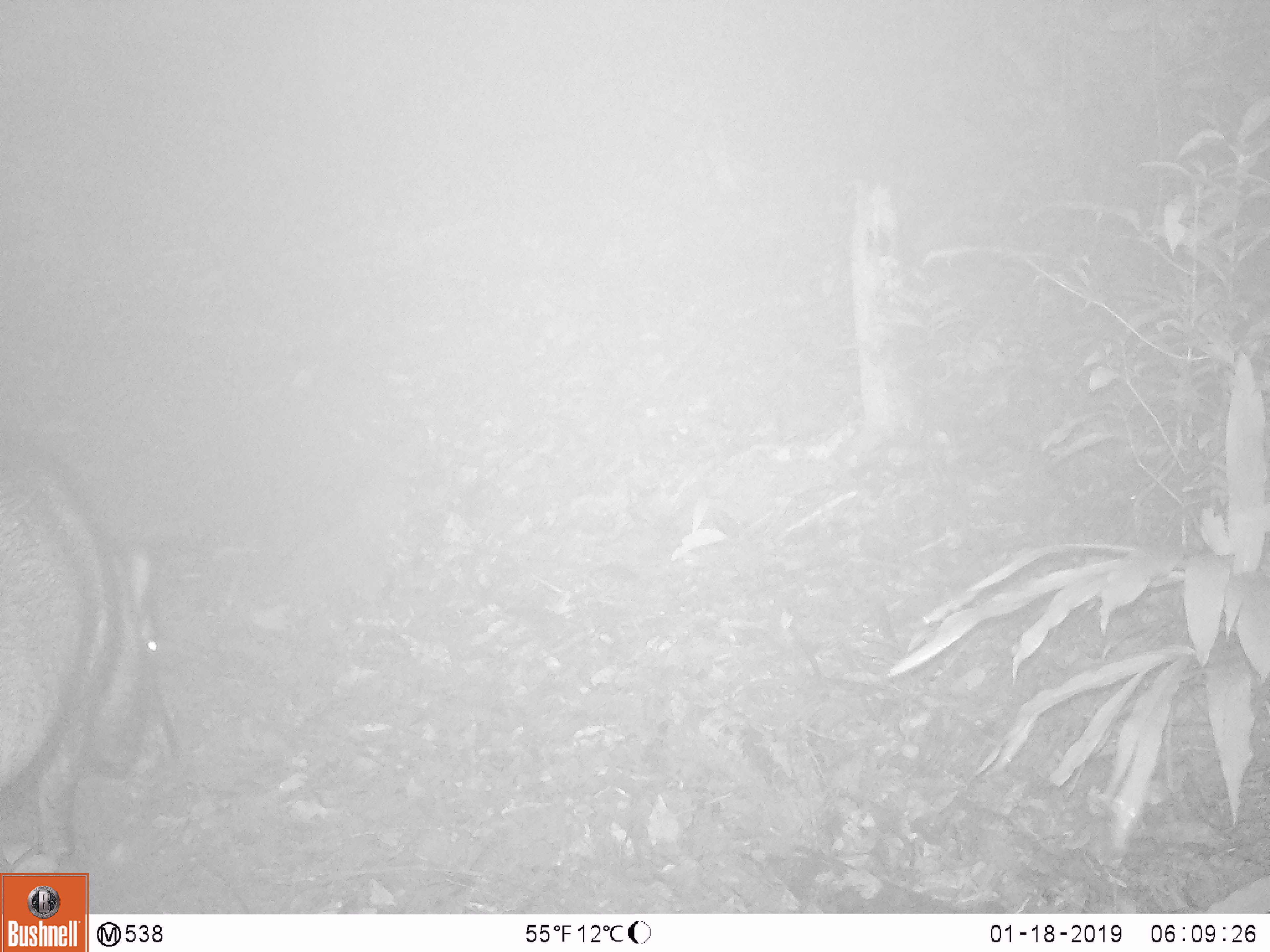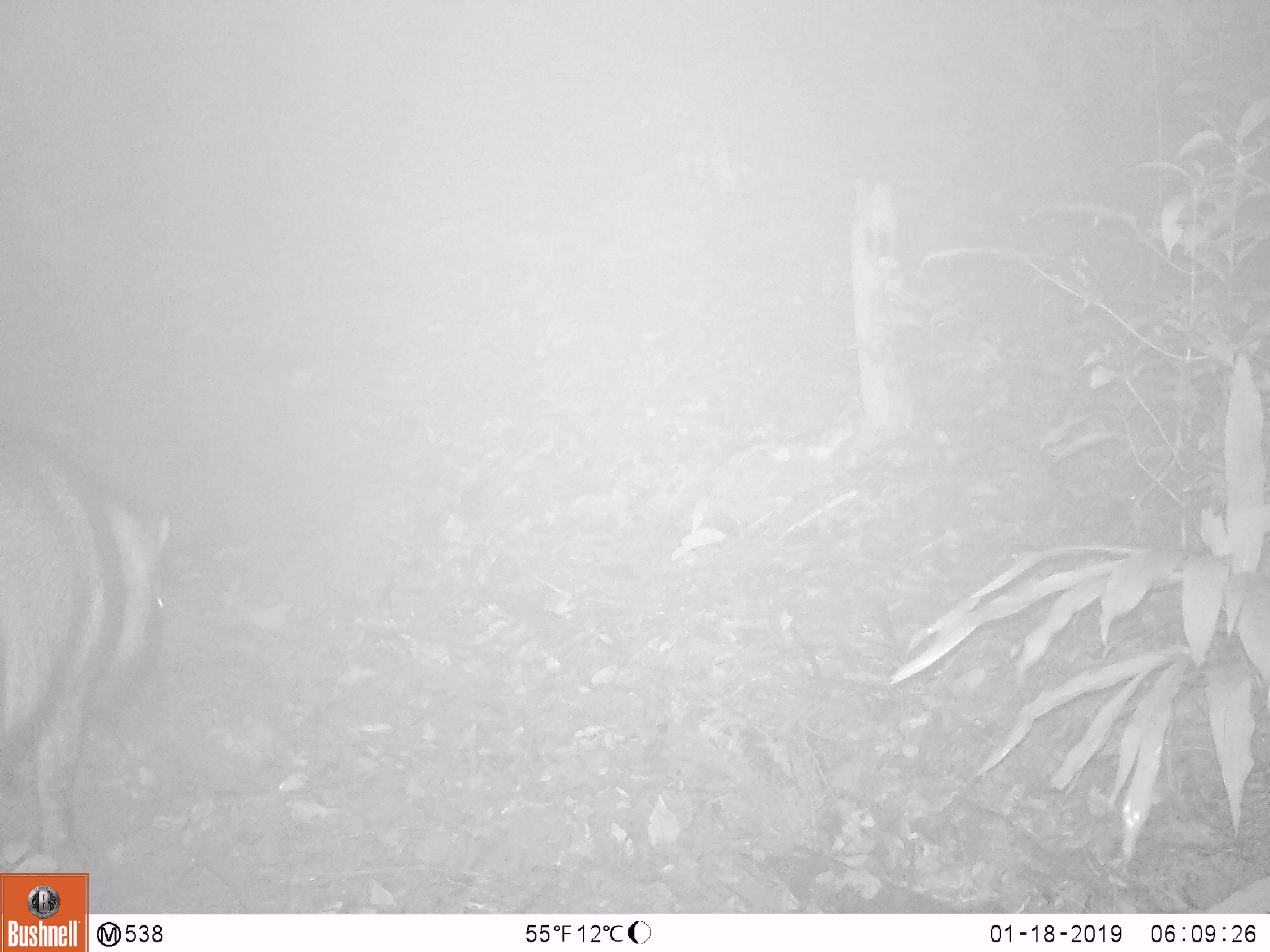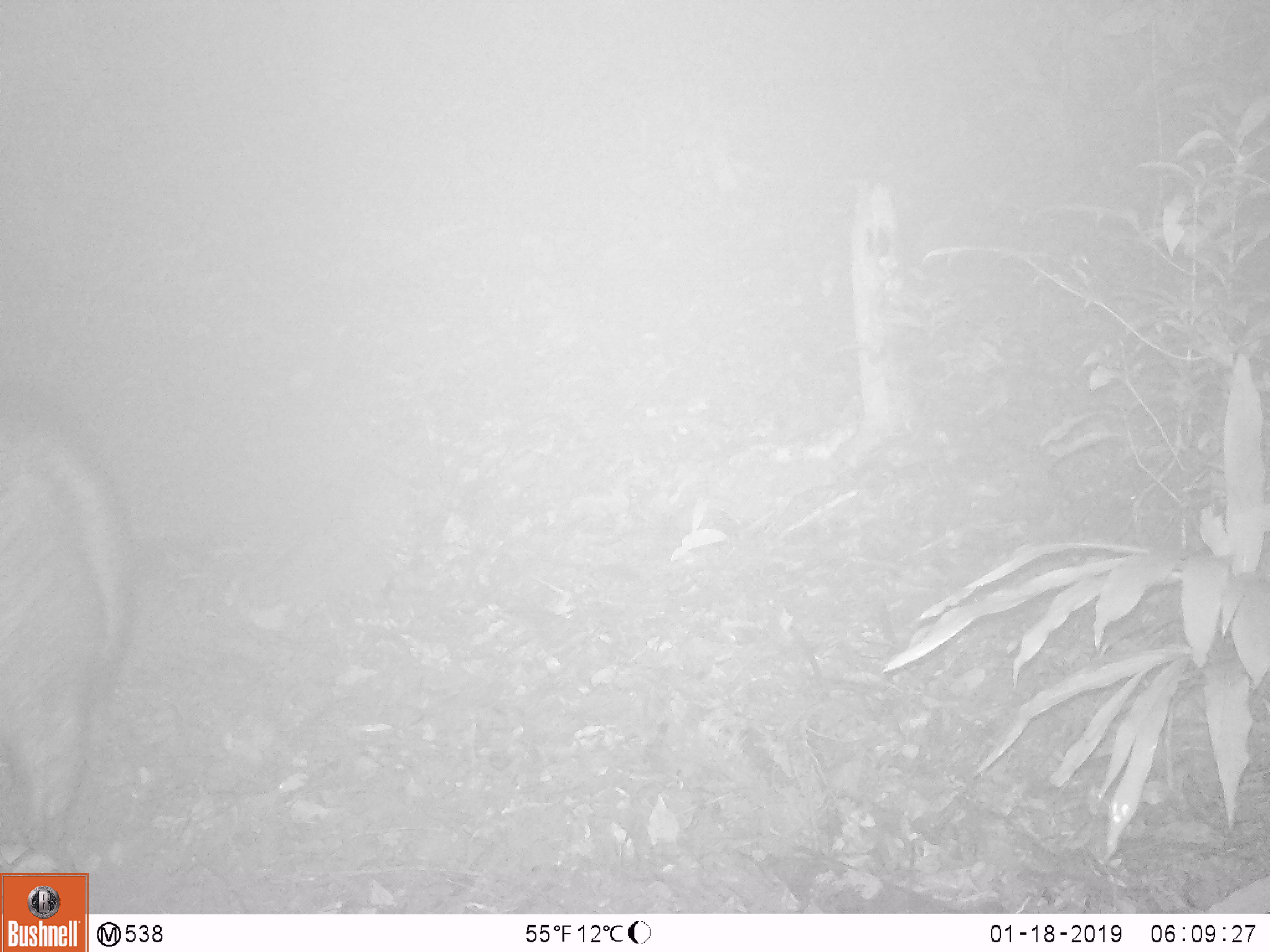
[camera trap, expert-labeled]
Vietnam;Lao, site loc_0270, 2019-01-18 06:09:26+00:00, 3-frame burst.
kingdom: Animalia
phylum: Chordata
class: Mammalia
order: Artiodactyla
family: Suidae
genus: Sus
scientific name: Sus scrofa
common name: eurasian wild pig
Eurasian wild pig (Sus scrofa). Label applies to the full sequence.